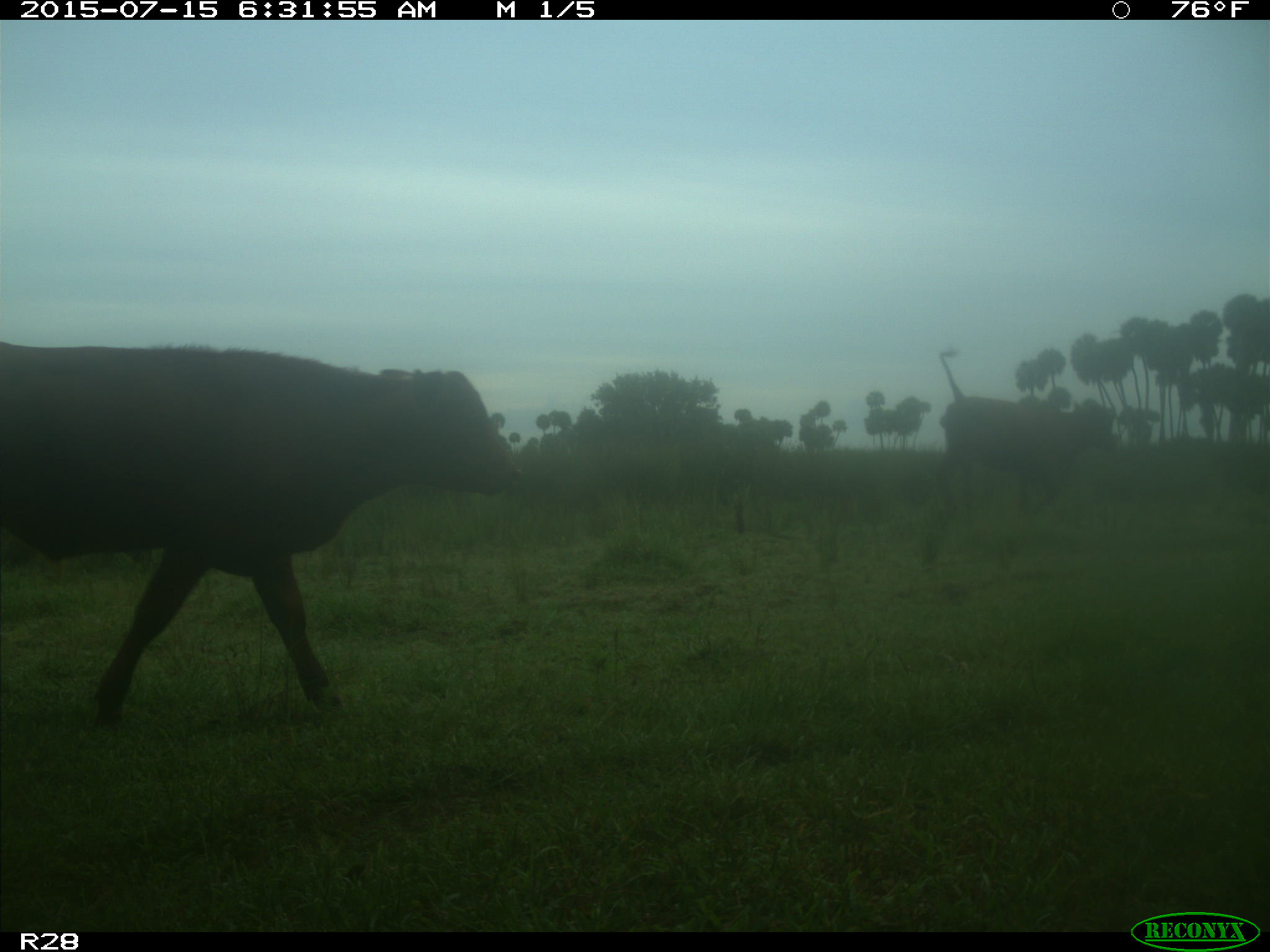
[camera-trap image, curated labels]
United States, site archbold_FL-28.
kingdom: Animalia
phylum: Chordata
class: Mammalia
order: Artiodactyla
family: Bovidae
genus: Bos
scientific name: Bos taurus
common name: domestic cow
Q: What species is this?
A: Bos taurus (domestic cow).